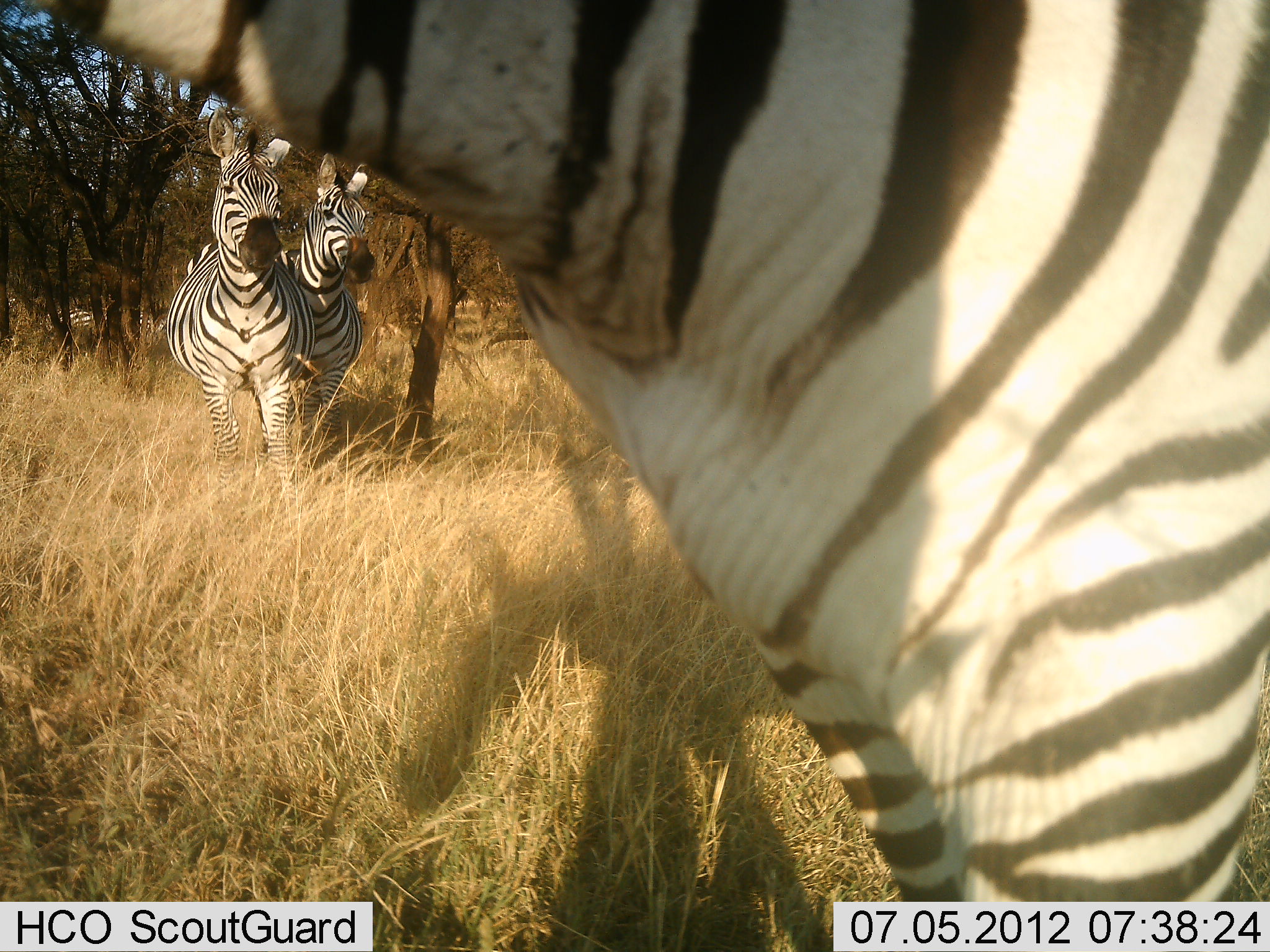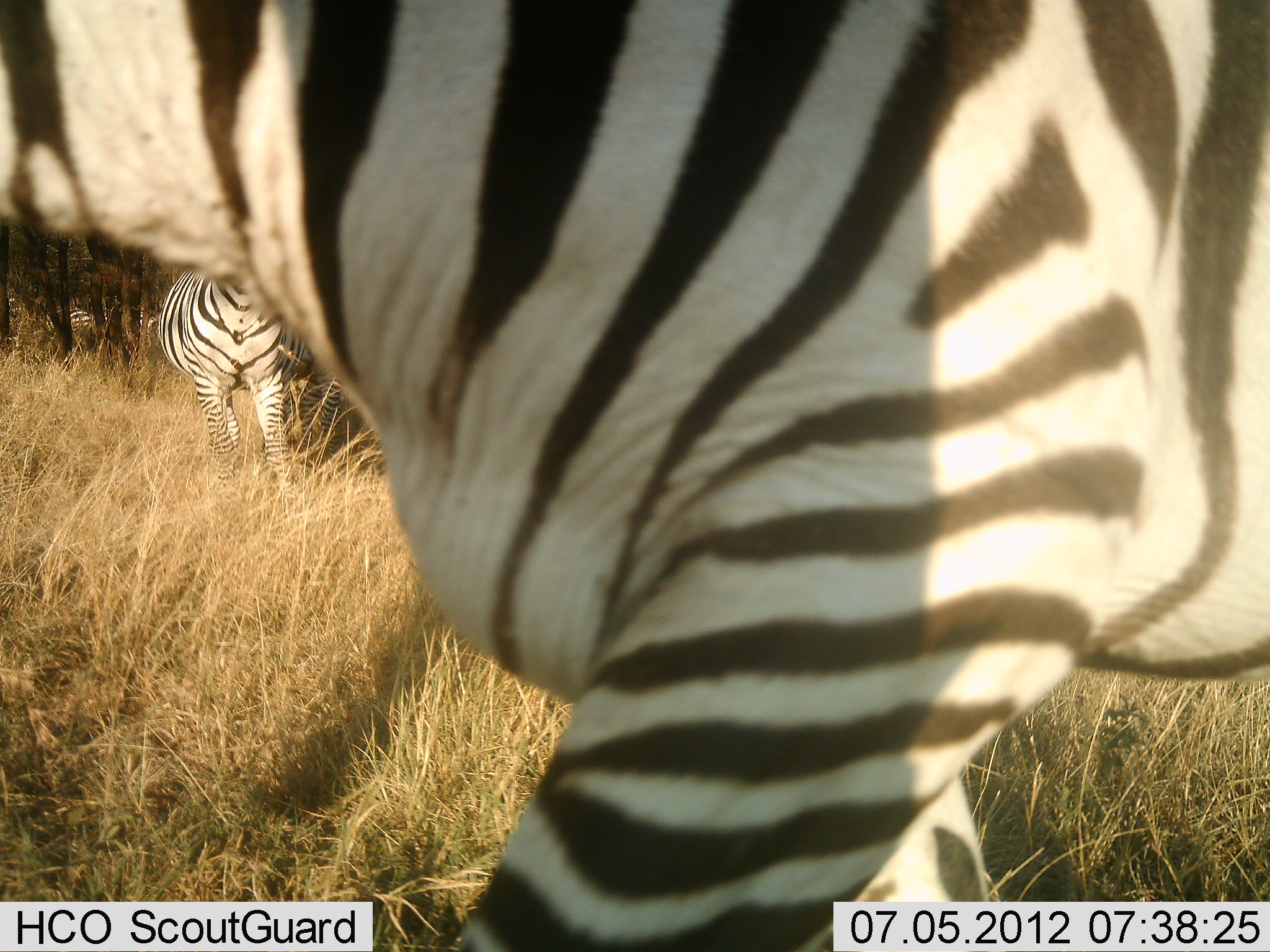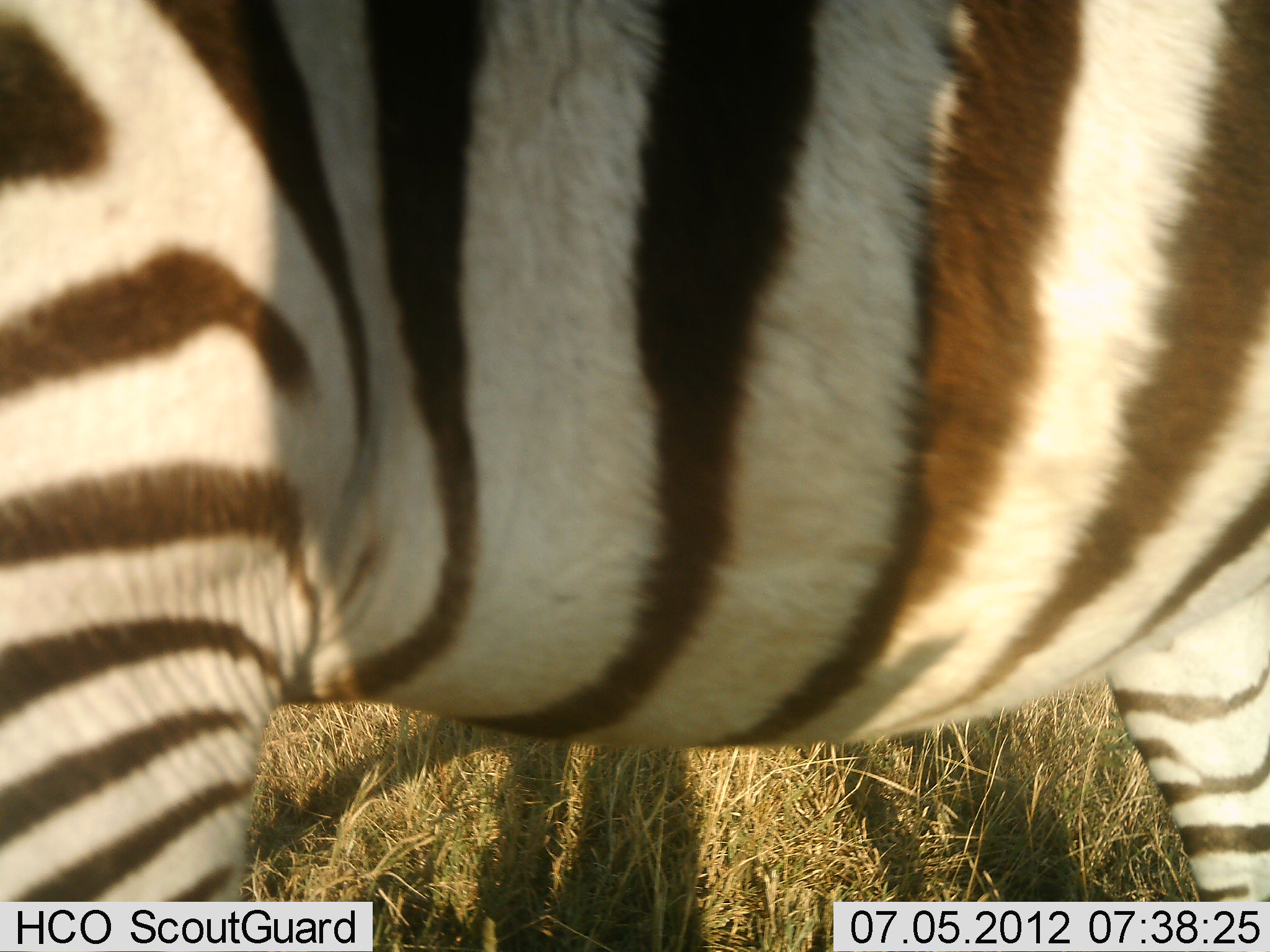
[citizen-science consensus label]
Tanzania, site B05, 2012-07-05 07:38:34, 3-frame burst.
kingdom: Animalia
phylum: Chordata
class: Mammalia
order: Perissodactyla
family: Equidae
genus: Equus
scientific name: Equus quagga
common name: plains zebra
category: zebra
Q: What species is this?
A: Zebra (plains zebra) (Equus quagga).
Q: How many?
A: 3.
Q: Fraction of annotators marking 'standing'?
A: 80%.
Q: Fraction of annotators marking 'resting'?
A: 0%.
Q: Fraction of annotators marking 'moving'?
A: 70%.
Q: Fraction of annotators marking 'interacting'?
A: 0%.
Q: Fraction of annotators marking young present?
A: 0%.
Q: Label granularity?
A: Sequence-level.